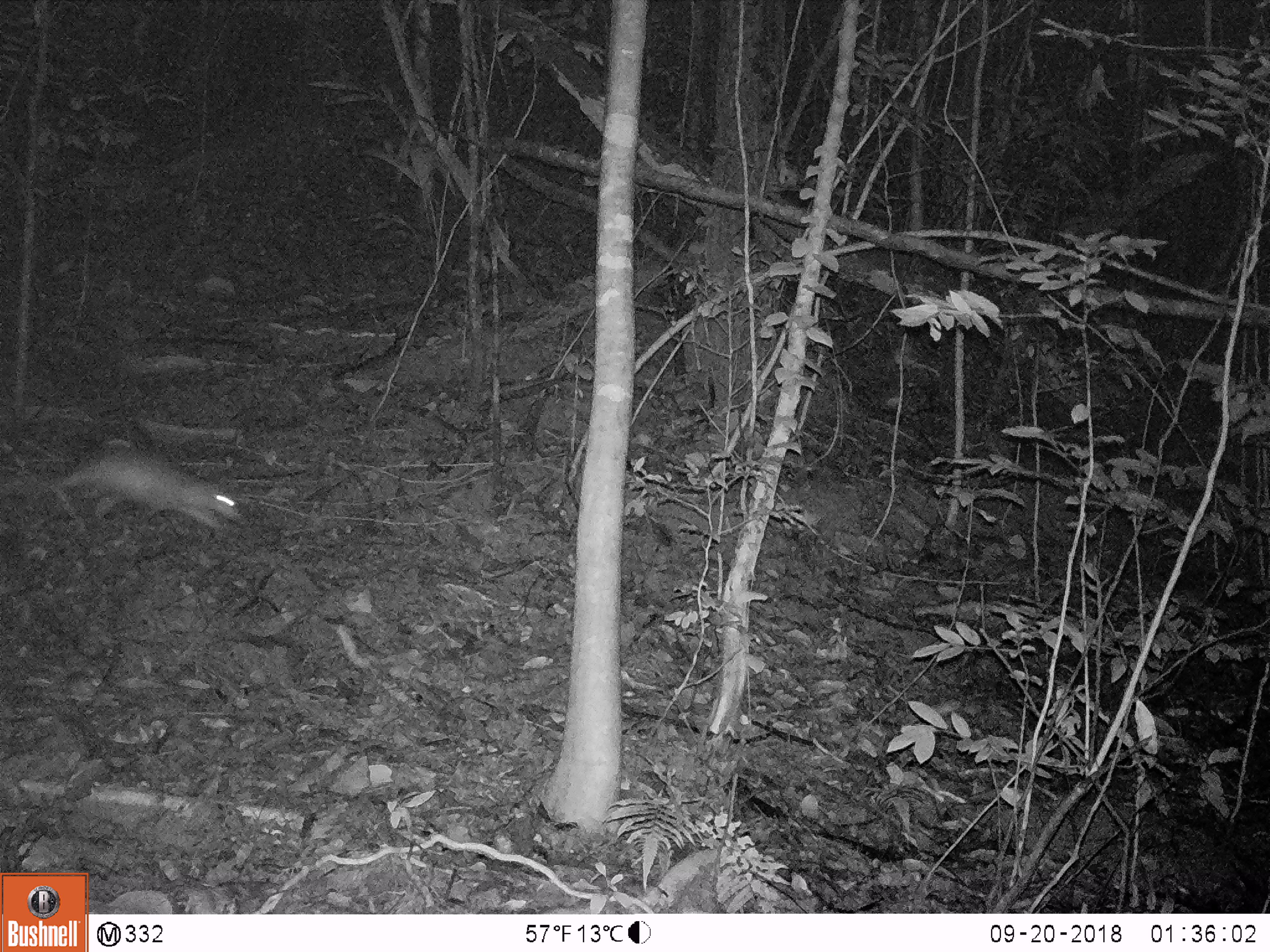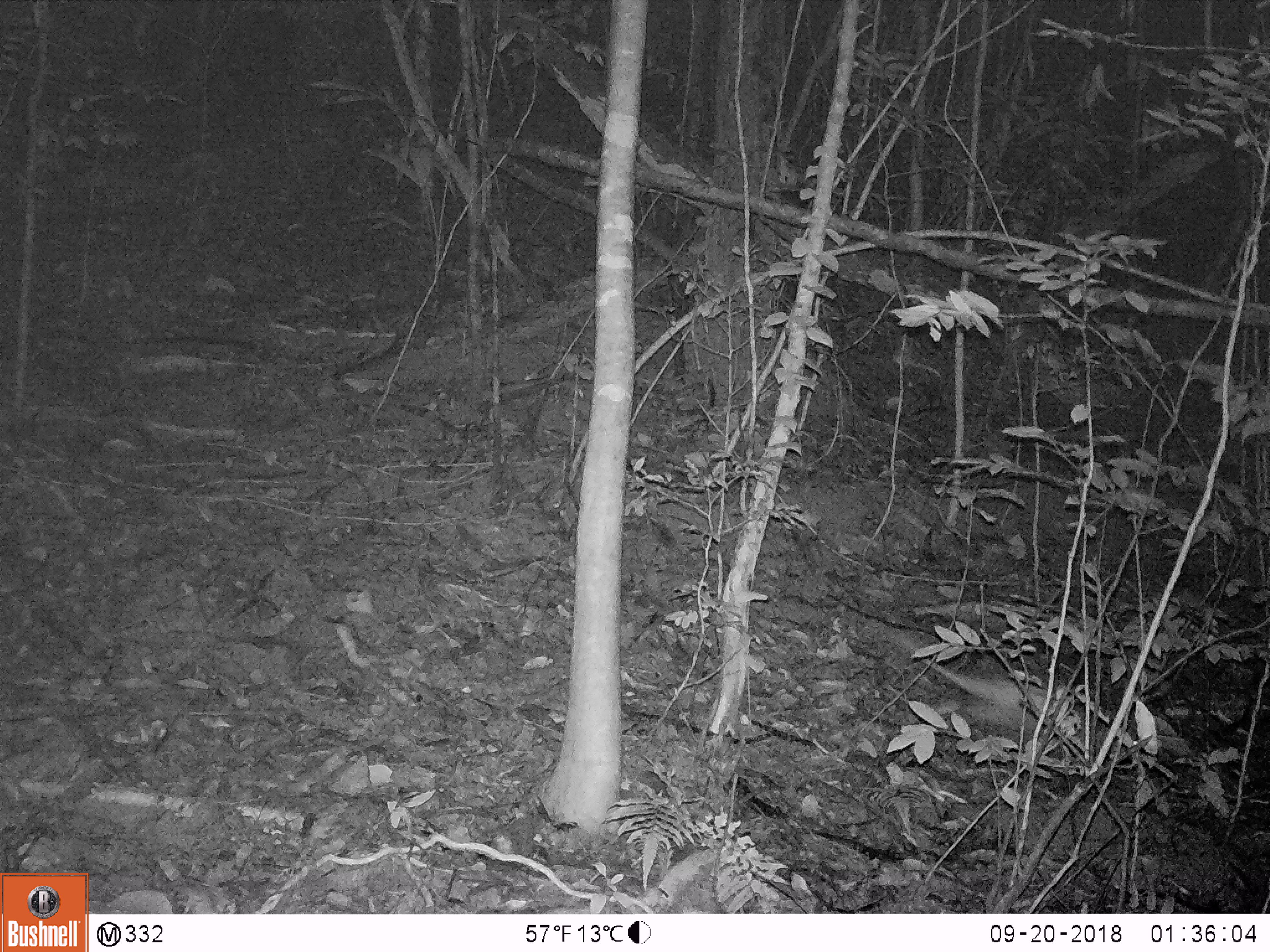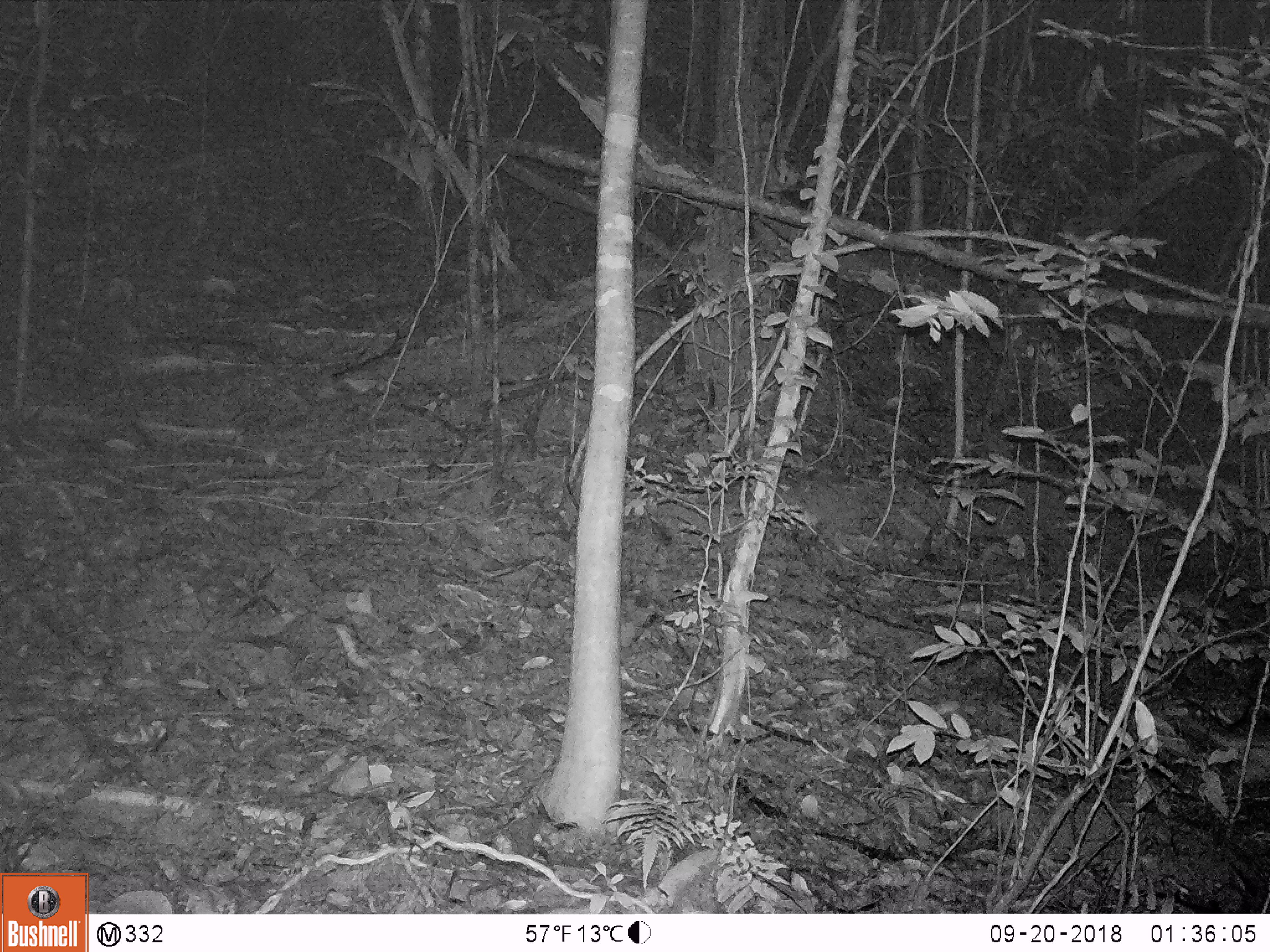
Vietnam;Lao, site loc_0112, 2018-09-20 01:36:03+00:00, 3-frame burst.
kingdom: Animalia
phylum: Chordata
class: Mammalia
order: Rodentia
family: Hystricidae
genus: Atherurus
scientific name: Atherurus macrourus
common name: asiatic brush-tailed porcupine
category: asiatic brush tailed porcupine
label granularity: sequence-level